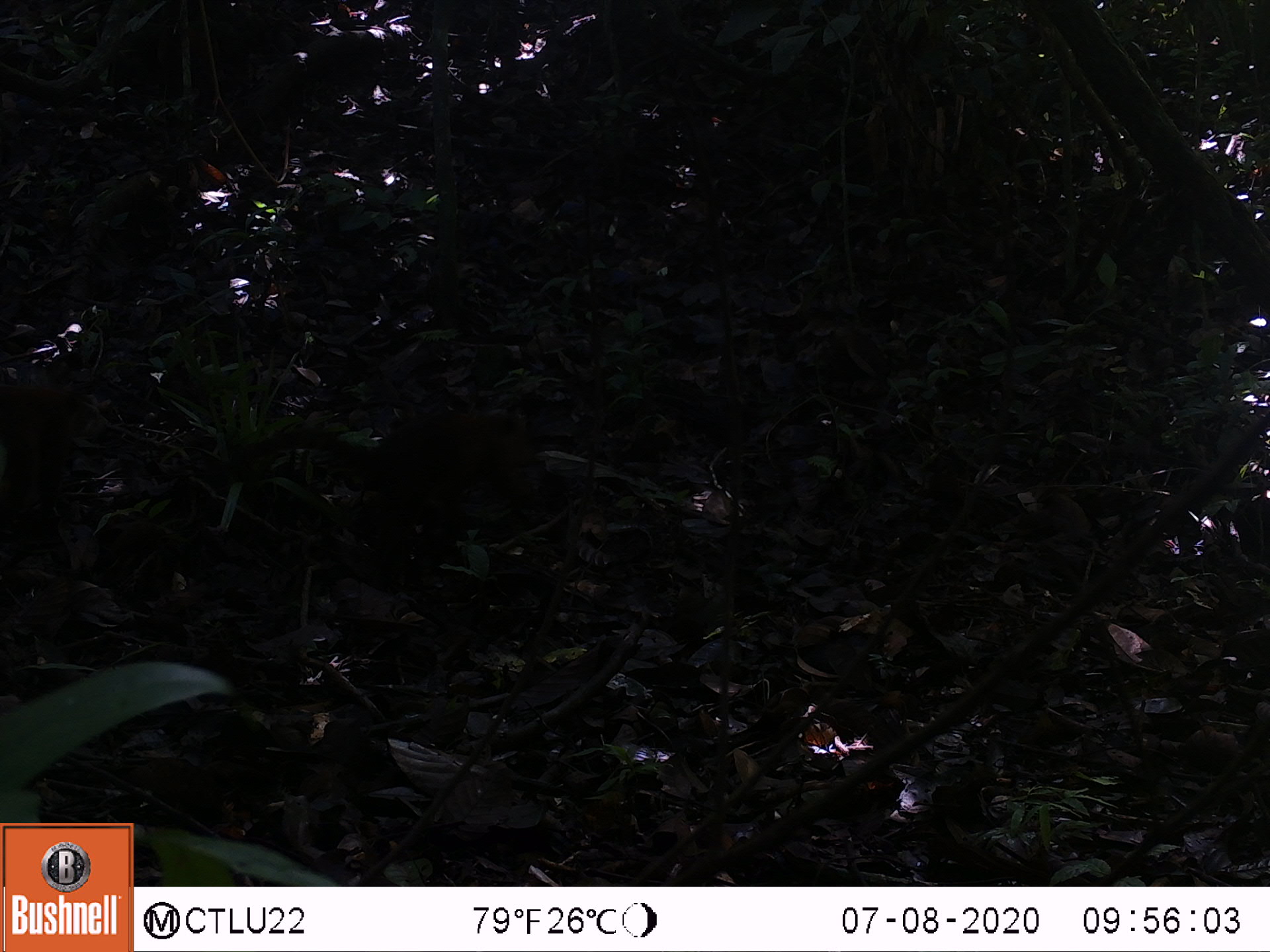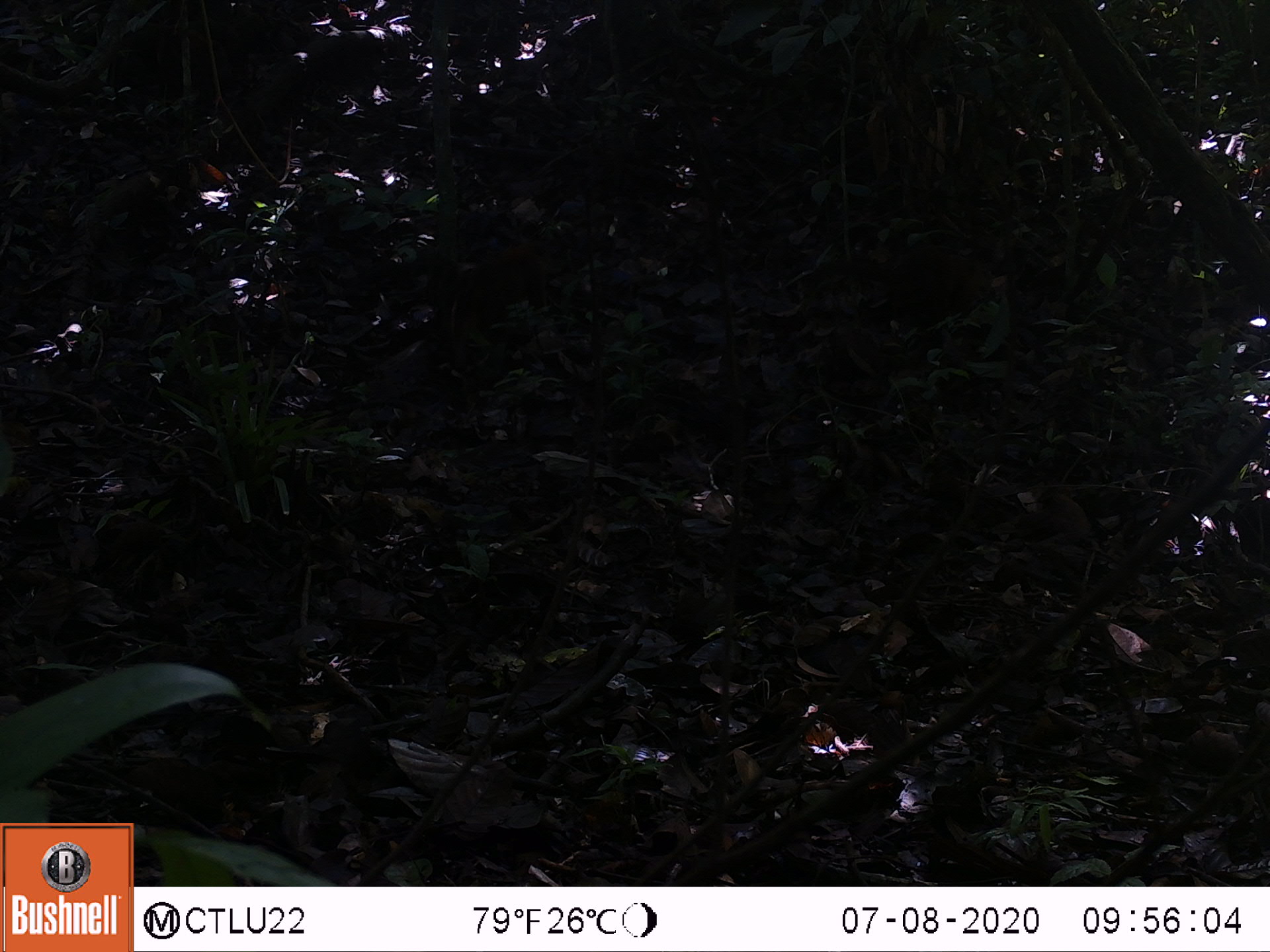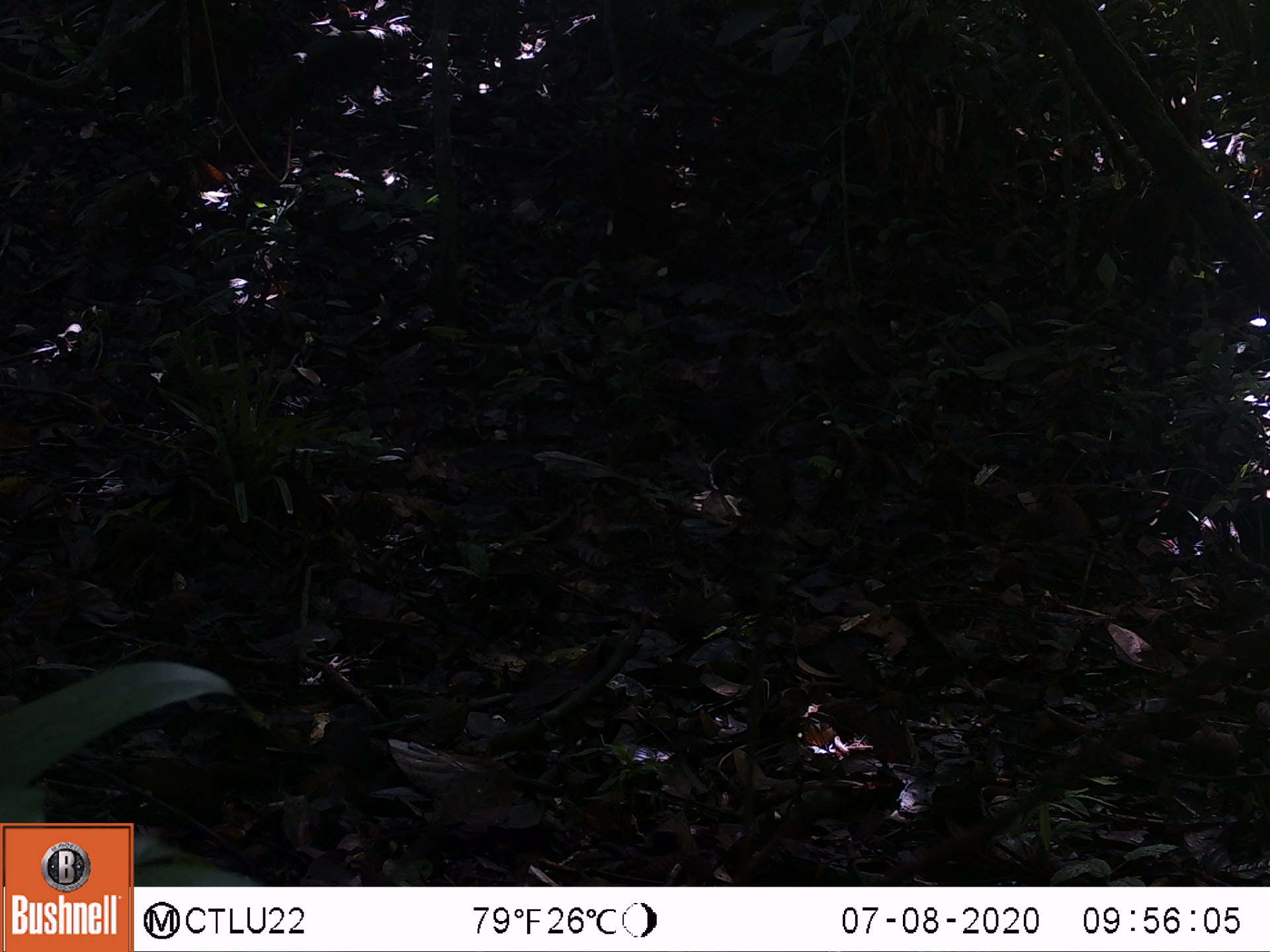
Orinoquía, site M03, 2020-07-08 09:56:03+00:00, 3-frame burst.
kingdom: Animalia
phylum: Chordata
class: Mammalia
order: Carnivora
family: Procyonidae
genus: Nasua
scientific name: Nasua nasua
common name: south american coati